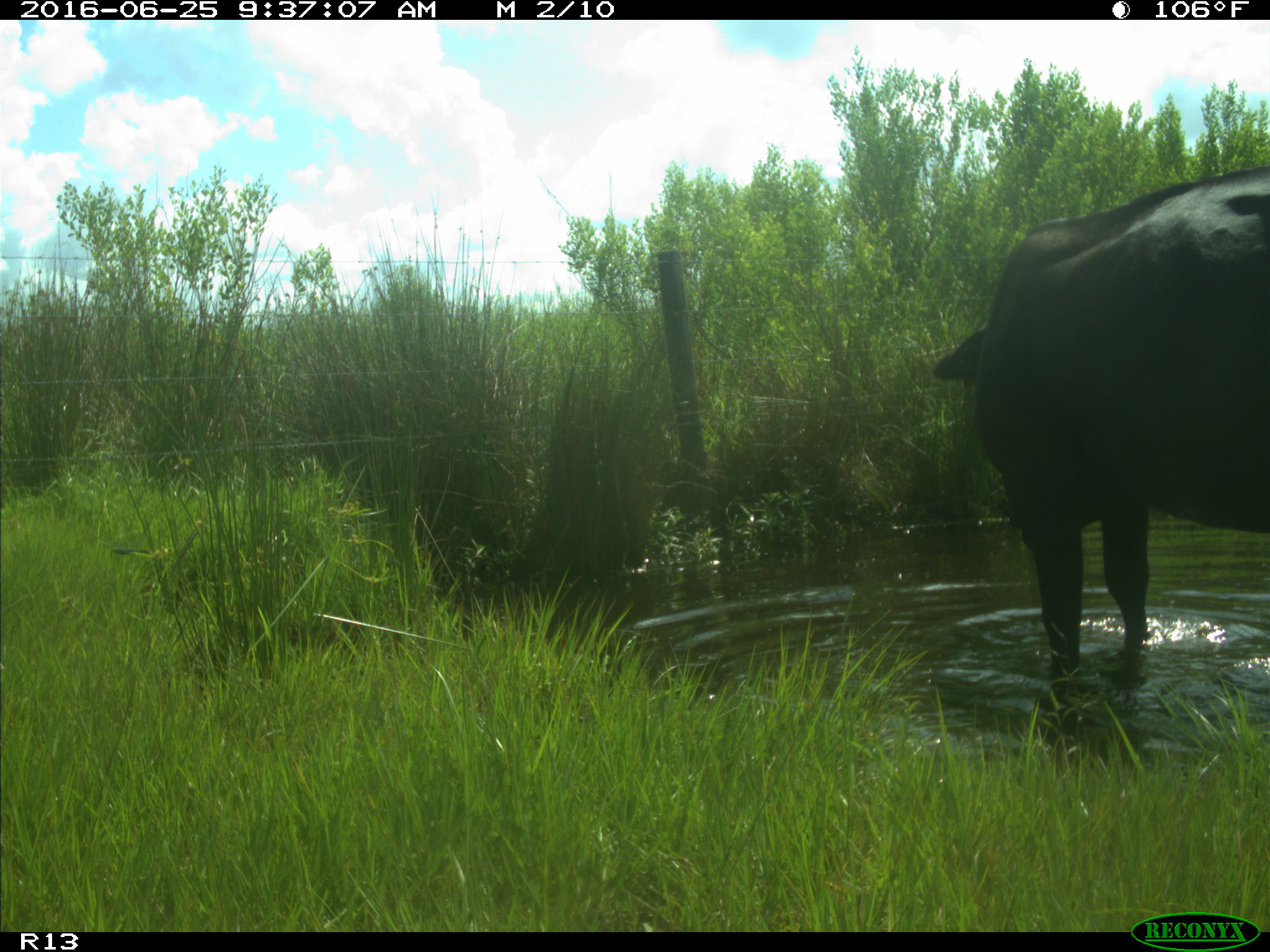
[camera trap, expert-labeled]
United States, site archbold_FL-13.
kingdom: Animalia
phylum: Chordata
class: Mammalia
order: Artiodactyla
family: Bovidae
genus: Bos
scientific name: Bos taurus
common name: domestic cow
Bos taurus (domestic cow).